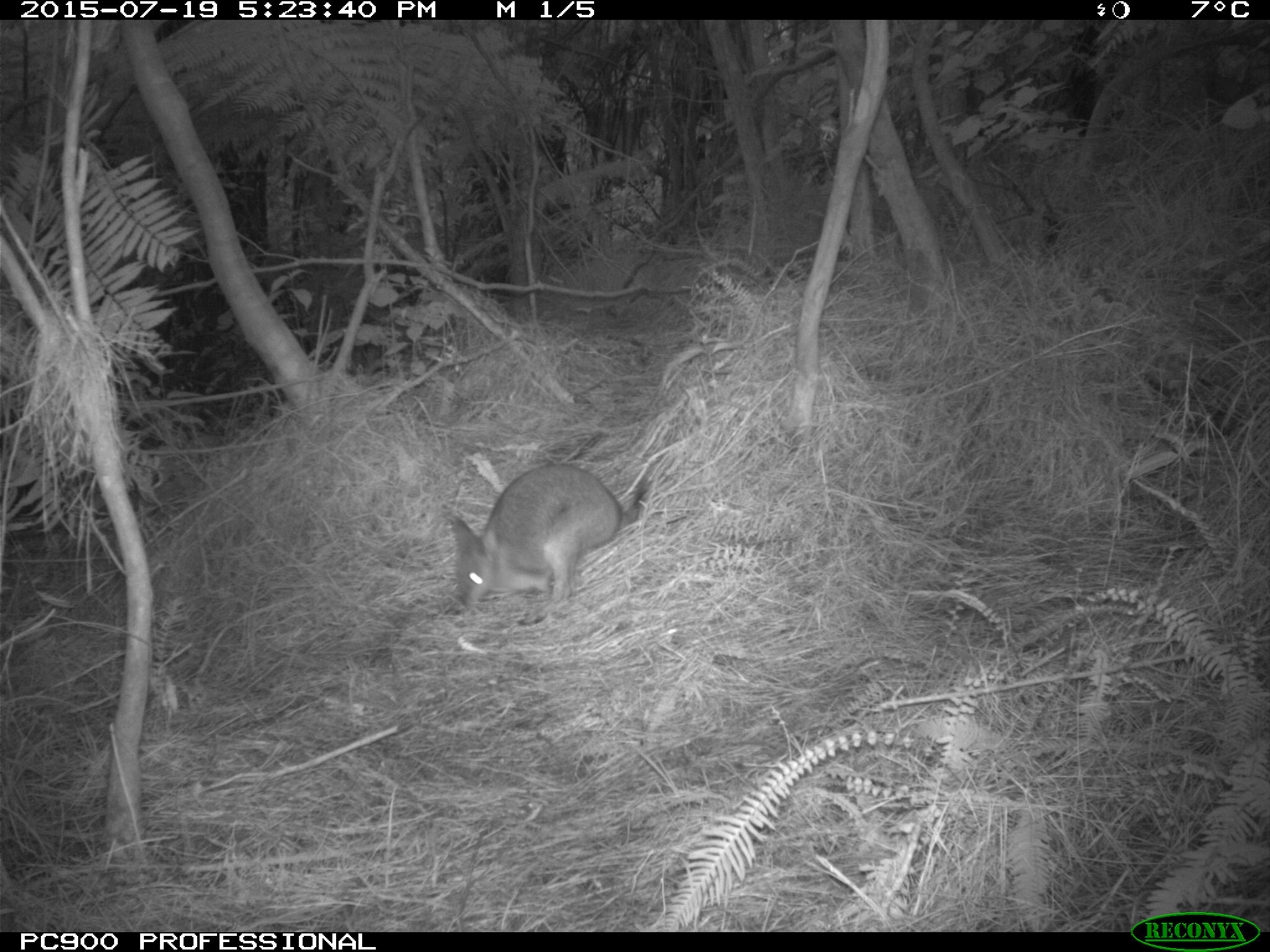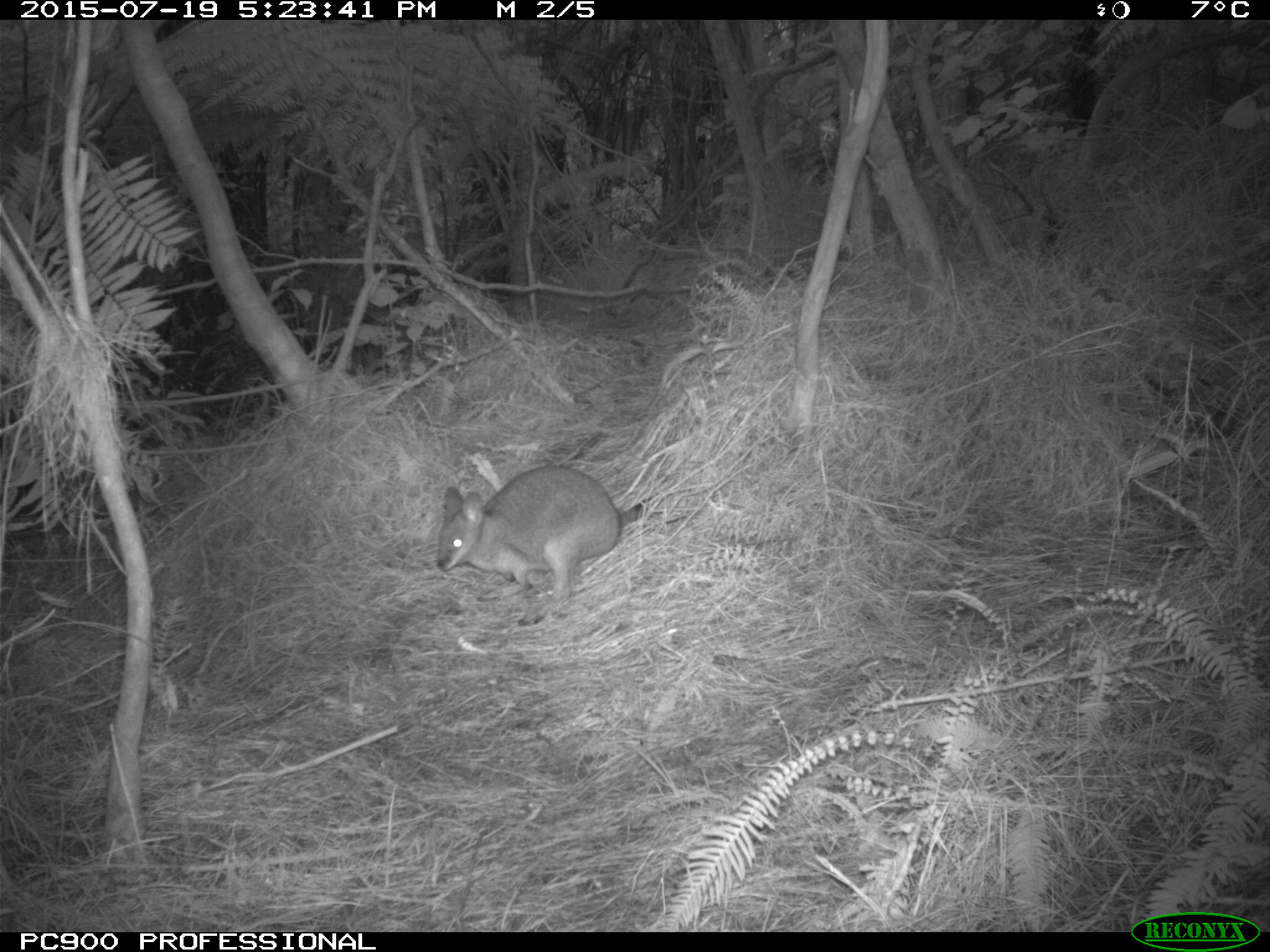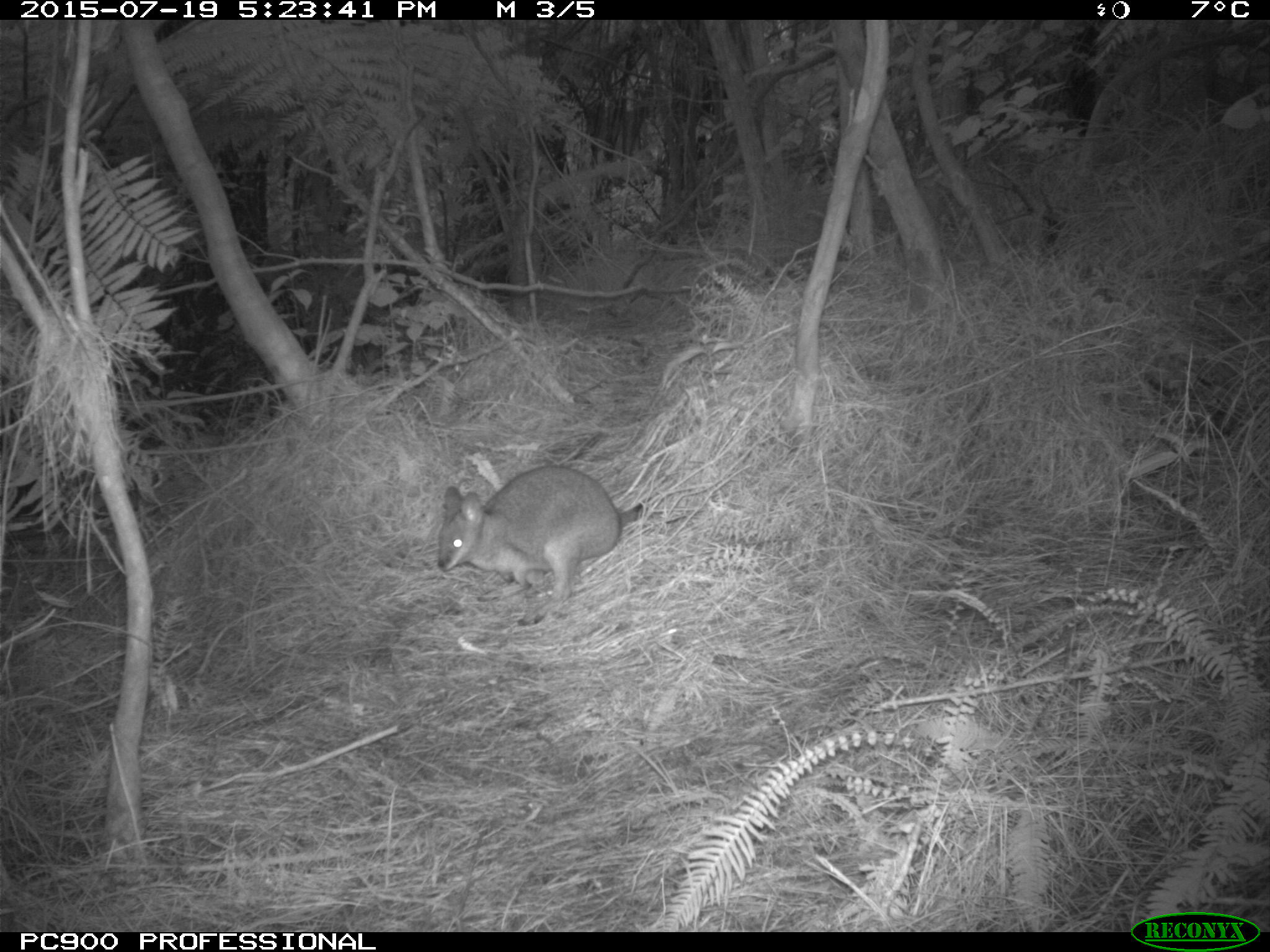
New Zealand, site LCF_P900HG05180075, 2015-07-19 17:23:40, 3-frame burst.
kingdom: Animalia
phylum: Chordata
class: Mammalia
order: Diprotodontia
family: Macropodidae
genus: Notamacropus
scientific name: Notamacropus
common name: wallaby